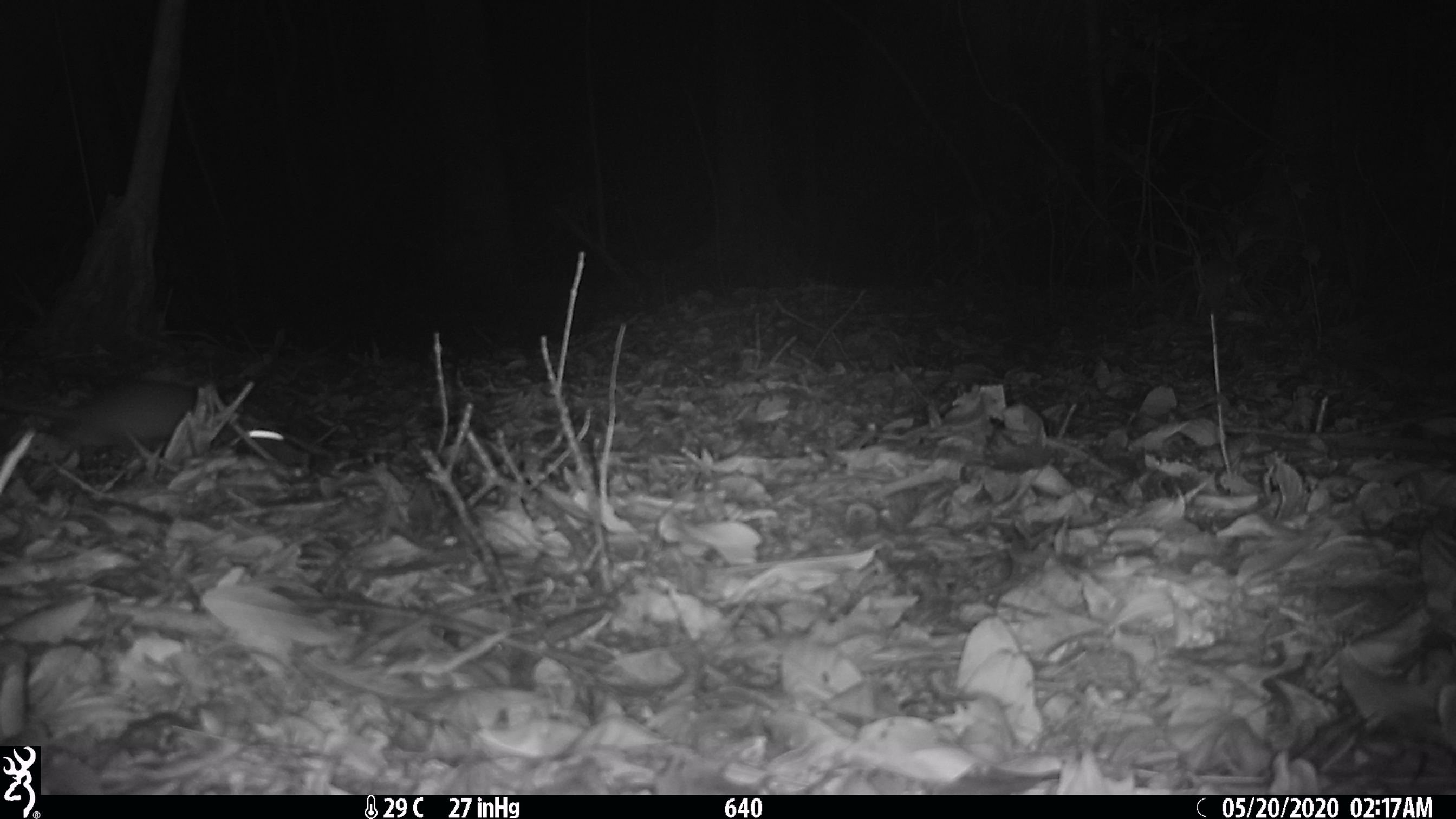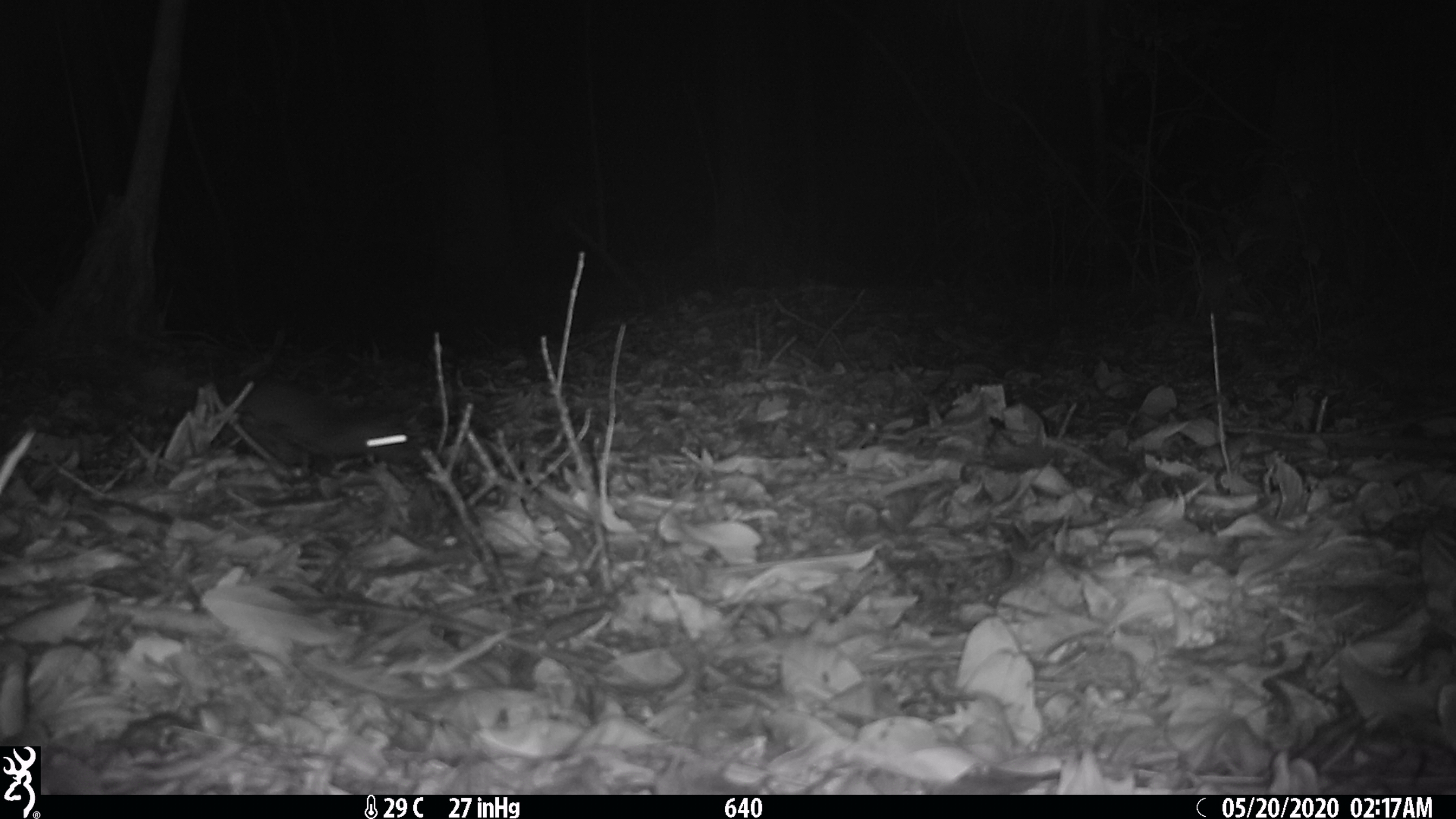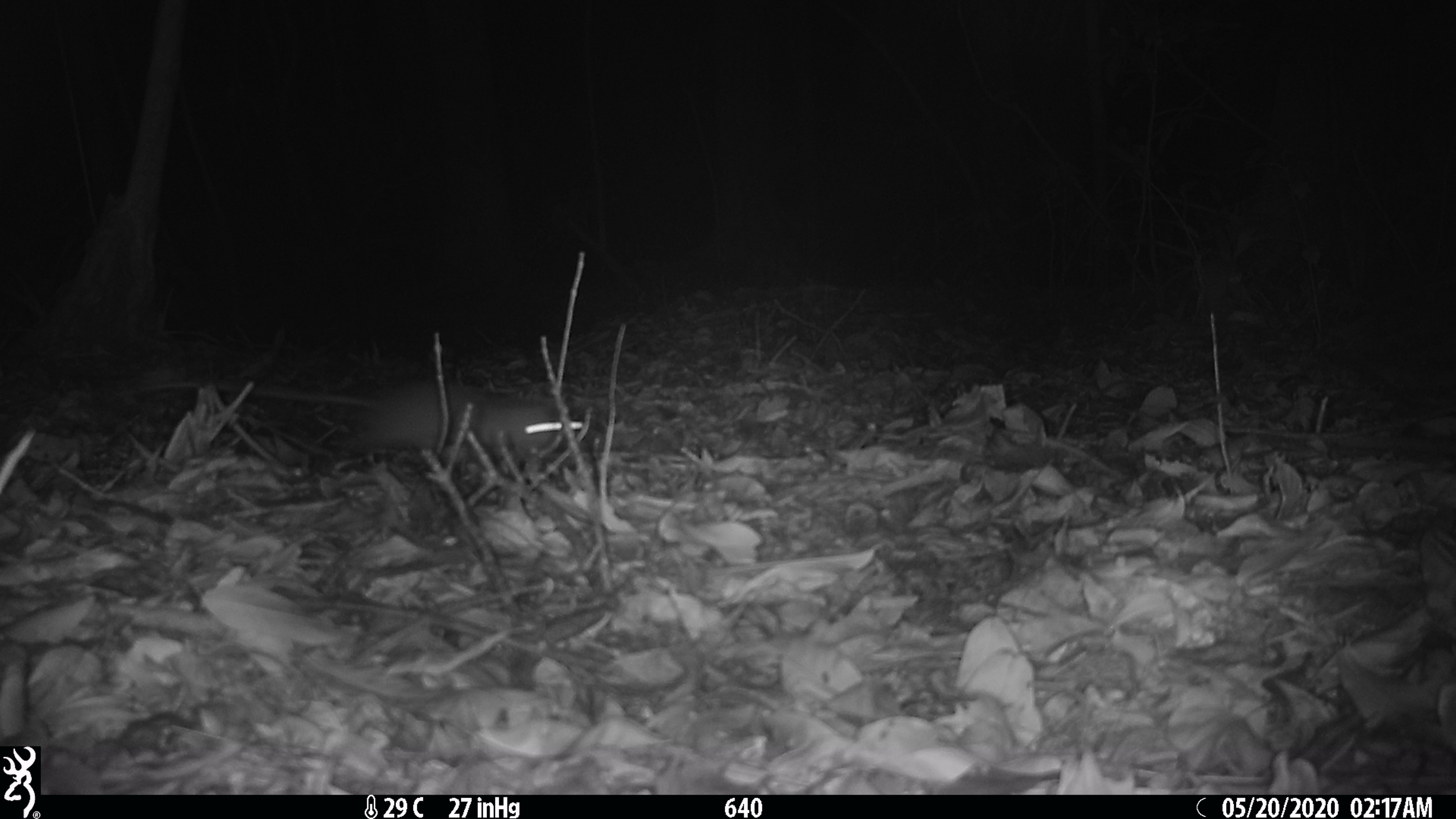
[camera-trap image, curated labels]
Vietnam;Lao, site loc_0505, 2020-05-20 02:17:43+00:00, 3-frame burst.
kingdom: Animalia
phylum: Chordata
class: Mammalia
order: Rodentia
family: Muridae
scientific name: Muridae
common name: old-world mice and rats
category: unidentified murid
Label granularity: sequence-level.